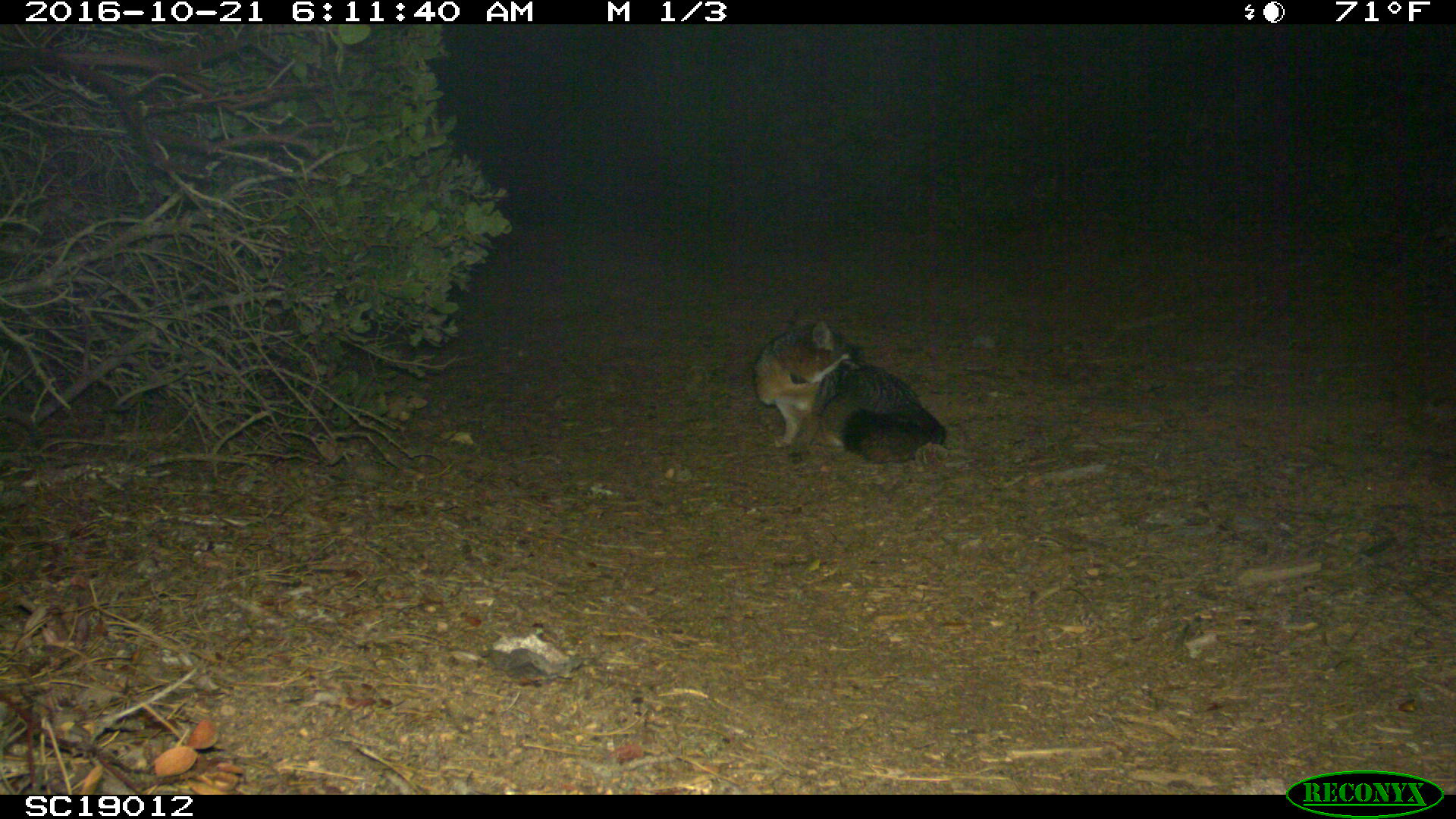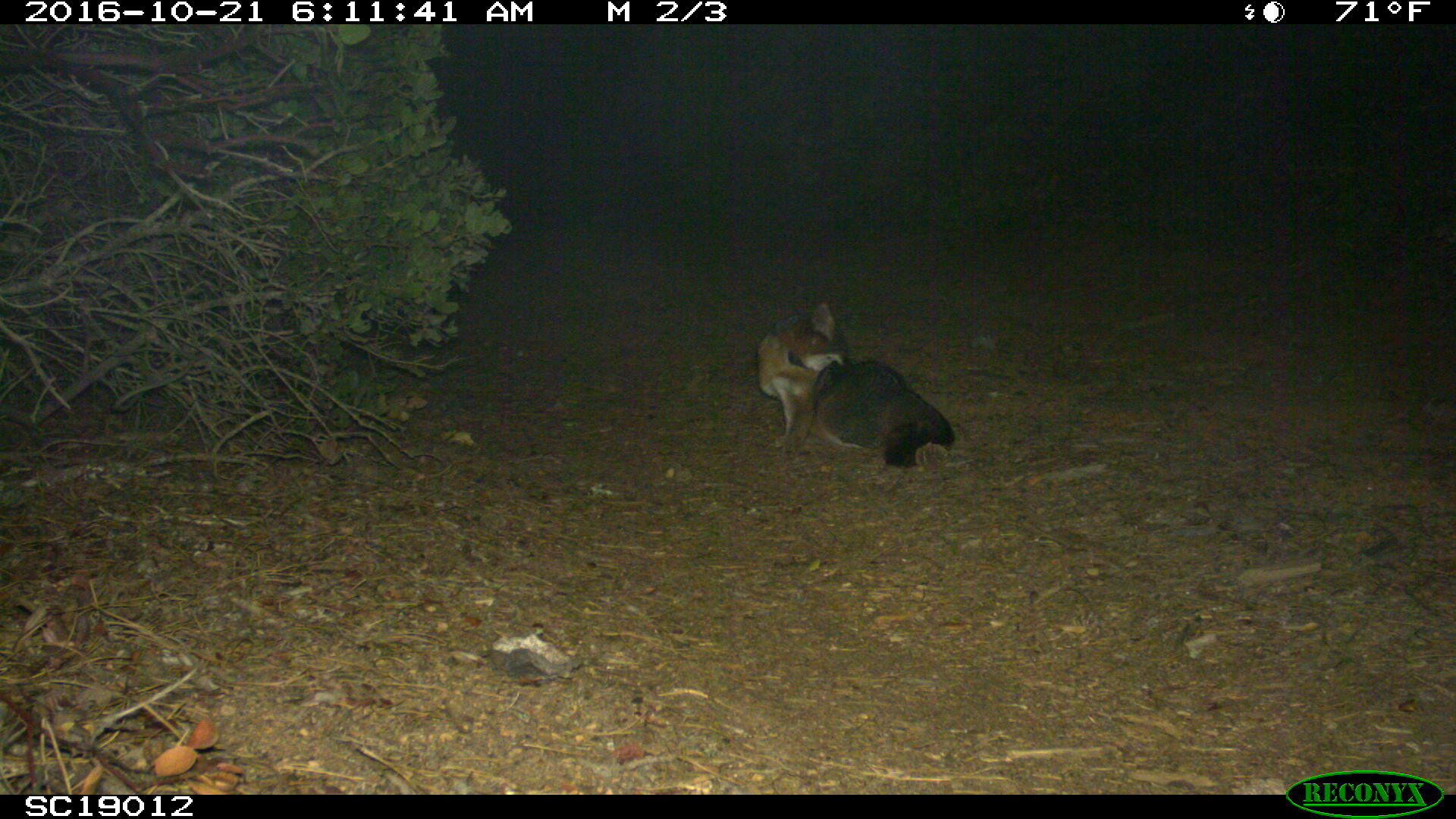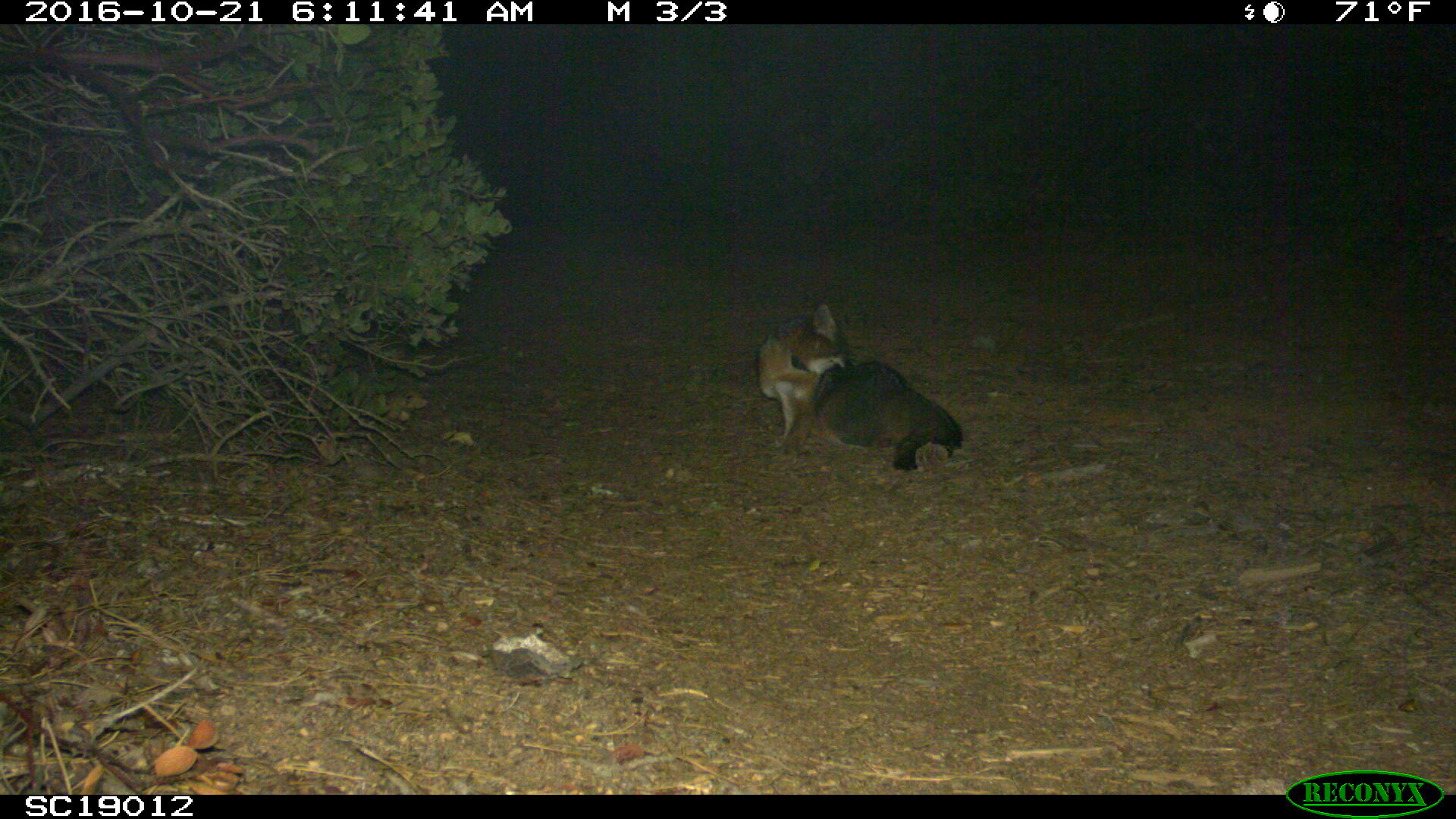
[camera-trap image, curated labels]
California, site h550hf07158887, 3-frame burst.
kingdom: Animalia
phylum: Chordata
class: Mammalia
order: Carnivora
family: Canidae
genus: Urocyon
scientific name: Urocyon littoralis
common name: island fox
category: fox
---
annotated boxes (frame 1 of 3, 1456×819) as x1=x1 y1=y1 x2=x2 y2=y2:
fox: x1=752 y1=315 x2=946 y2=461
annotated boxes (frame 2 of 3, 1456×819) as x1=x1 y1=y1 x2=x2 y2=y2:
fox: x1=756 y1=303 x2=952 y2=467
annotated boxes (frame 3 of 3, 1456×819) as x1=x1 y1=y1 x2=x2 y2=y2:
fox: x1=756 y1=303 x2=963 y2=473